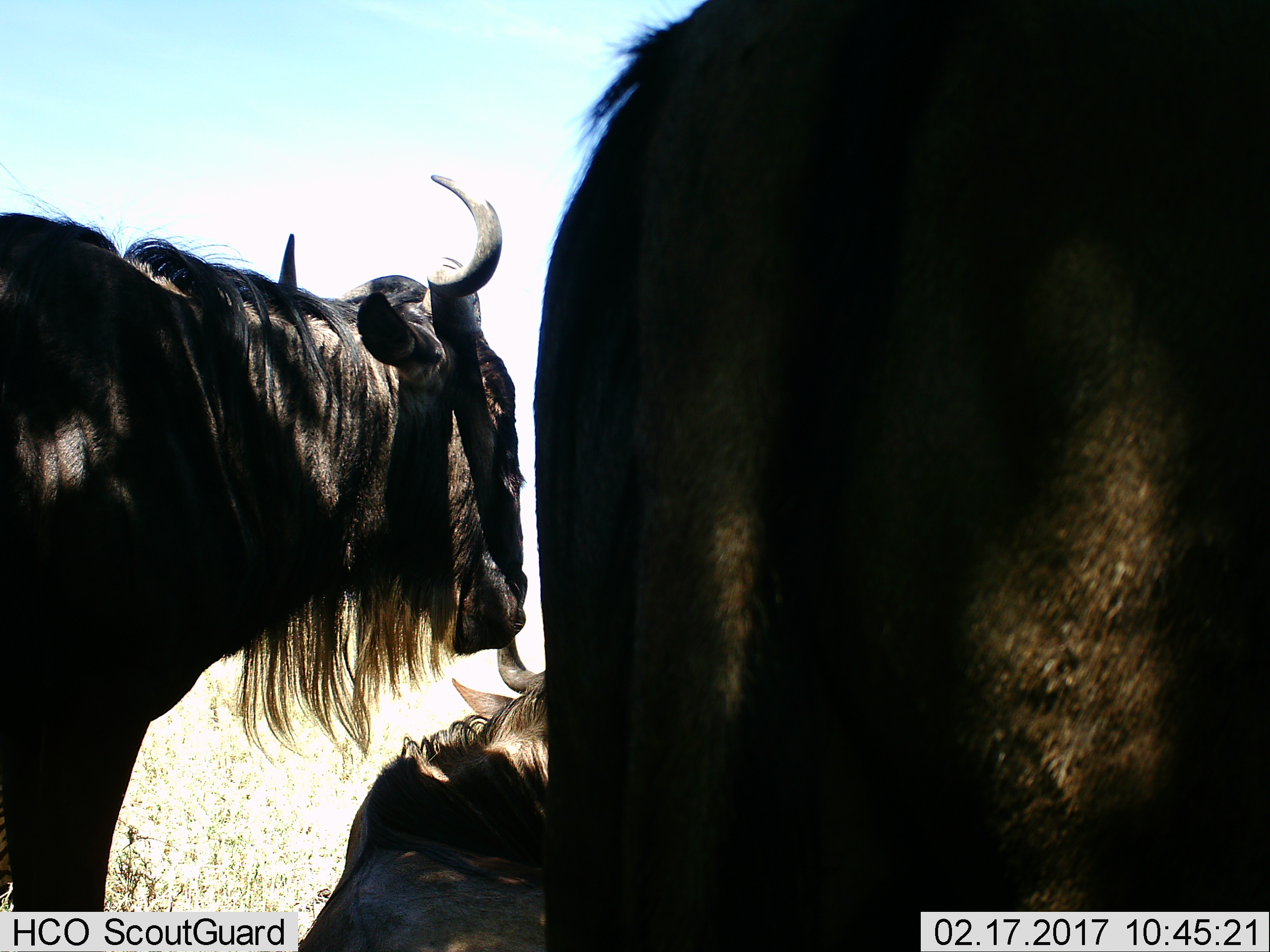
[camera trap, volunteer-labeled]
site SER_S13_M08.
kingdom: Animalia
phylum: Chordata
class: Mammalia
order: Artiodactyla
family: Bovidae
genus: Connochaetes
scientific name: Connochaetes taurinus taurinus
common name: blue wildebeest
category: wildebeestblue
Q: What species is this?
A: Wildebeestblue (blue wildebeest) (Connochaetes taurinus taurinus).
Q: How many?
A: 3.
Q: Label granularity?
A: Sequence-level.